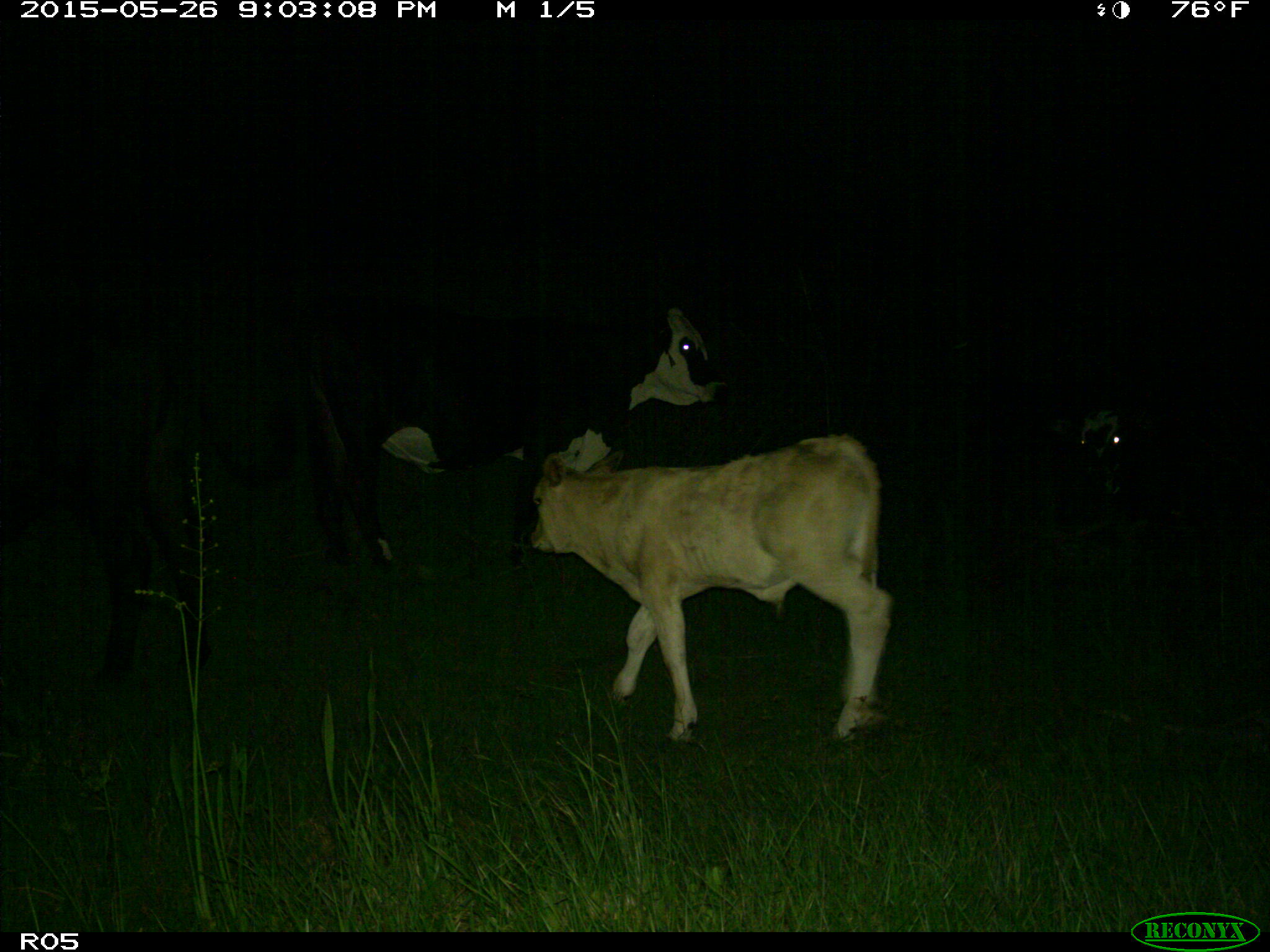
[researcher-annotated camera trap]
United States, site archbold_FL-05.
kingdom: Animalia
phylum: Chordata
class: Mammalia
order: Artiodactyla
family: Bovidae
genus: Bos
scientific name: Bos taurus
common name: domestic cow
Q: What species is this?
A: Bos taurus (domestic cow).